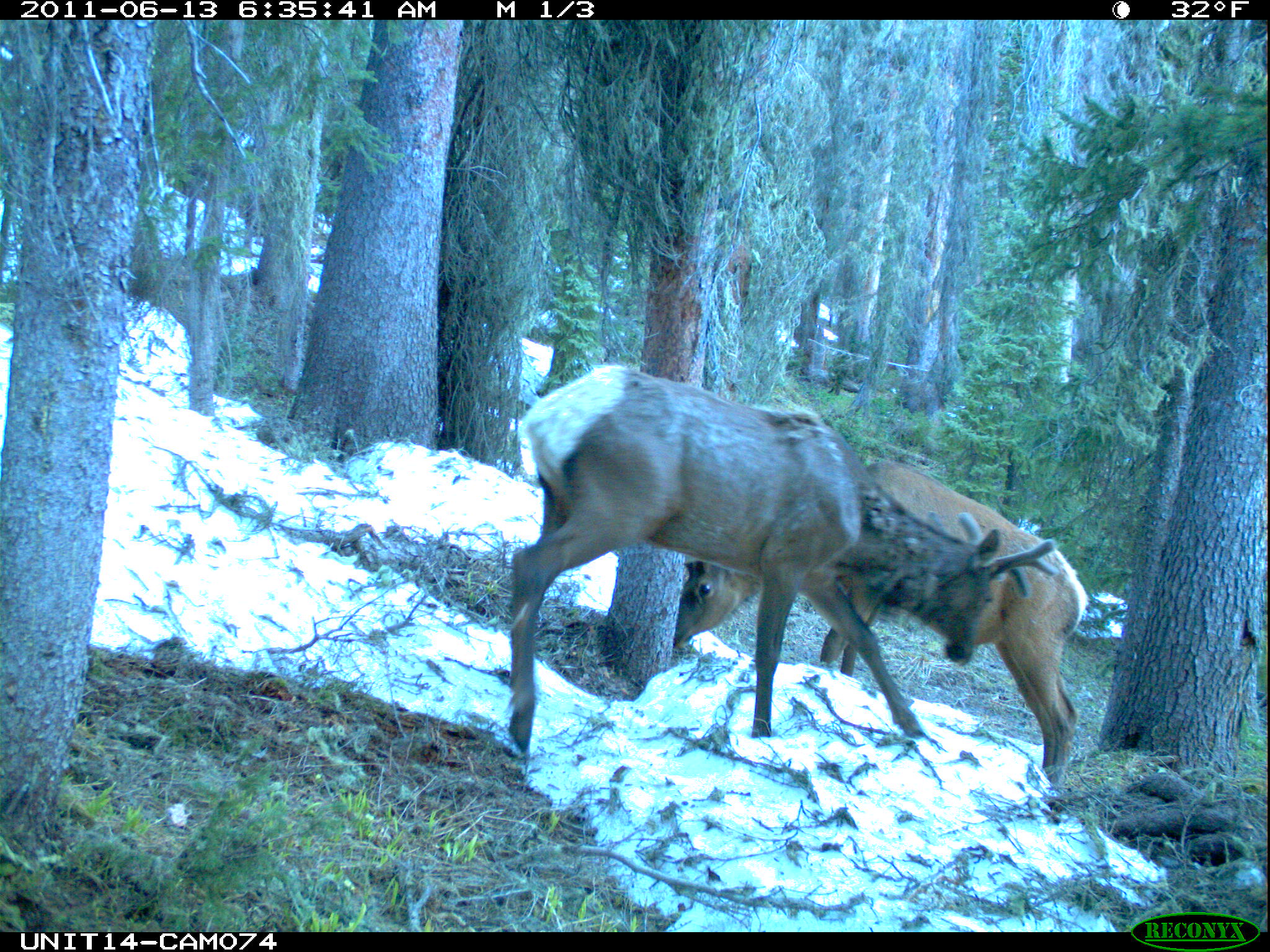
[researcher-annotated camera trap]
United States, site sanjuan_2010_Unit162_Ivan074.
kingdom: Animalia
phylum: Chordata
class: Mammalia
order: Artiodactyla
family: Cervidae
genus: Cervus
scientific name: Cervus elaphus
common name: red deer